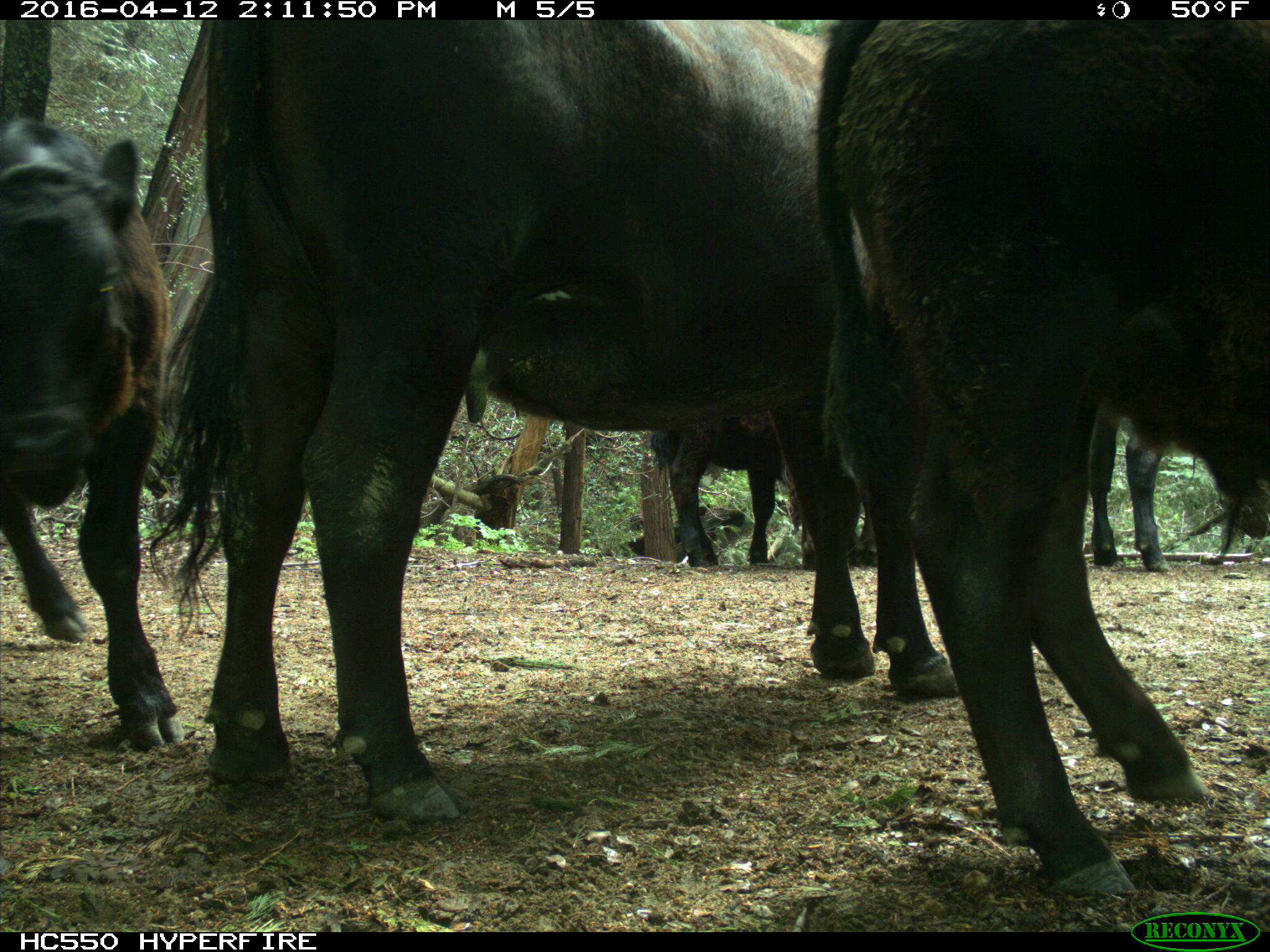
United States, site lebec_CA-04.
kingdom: Animalia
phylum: Chordata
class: Mammalia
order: Artiodactyla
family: Bovidae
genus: Bos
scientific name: Bos taurus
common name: domestic cow